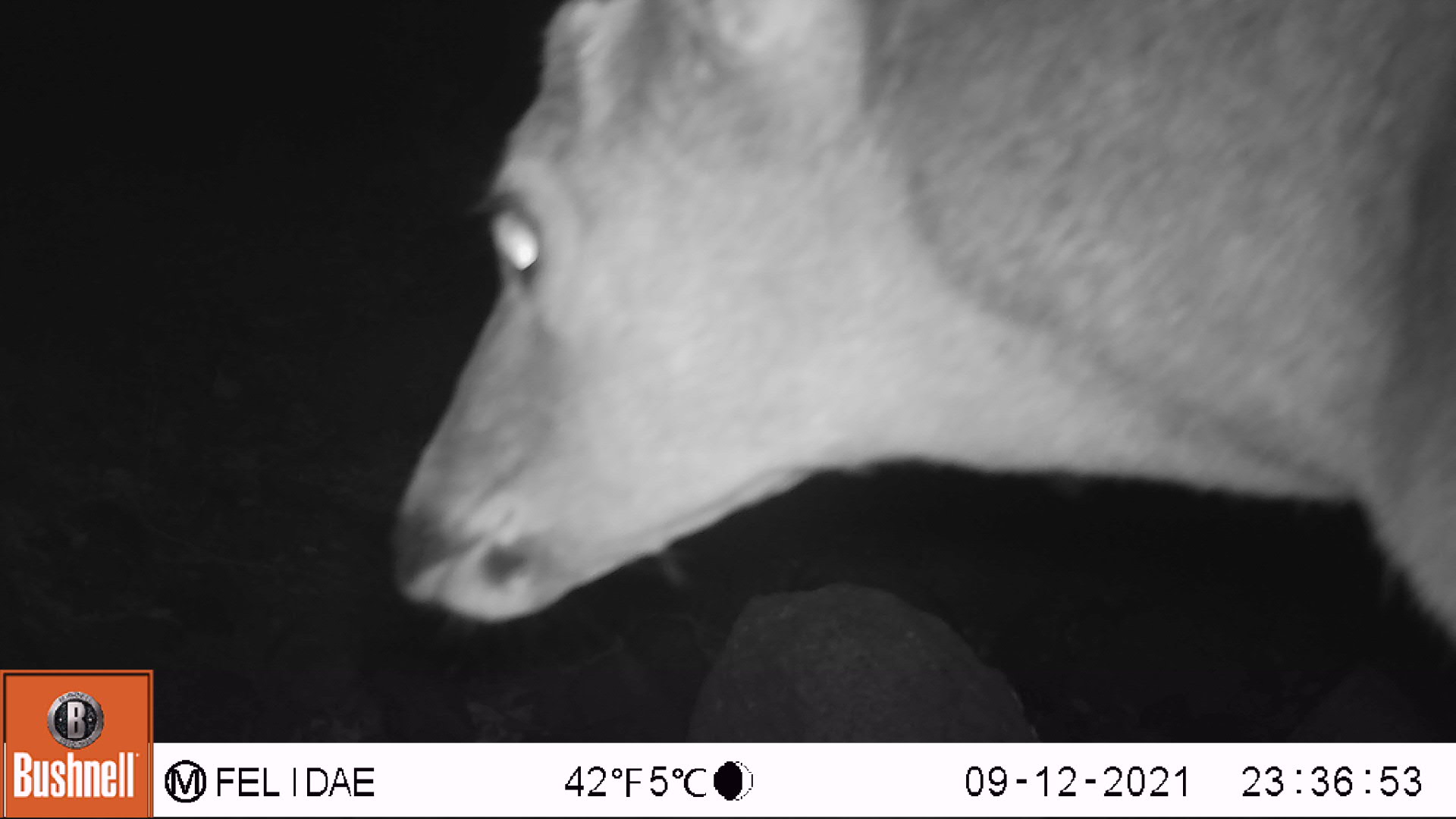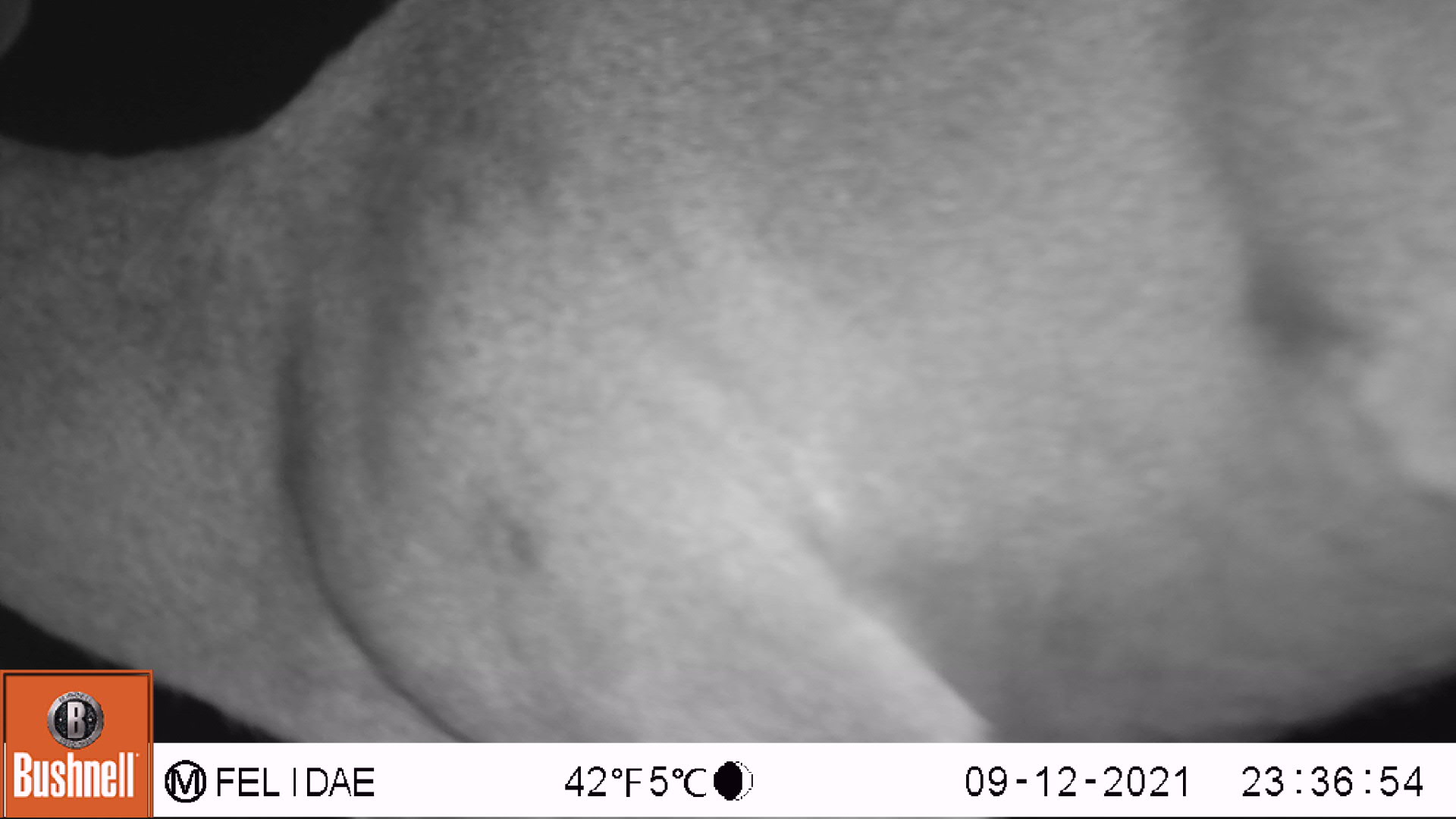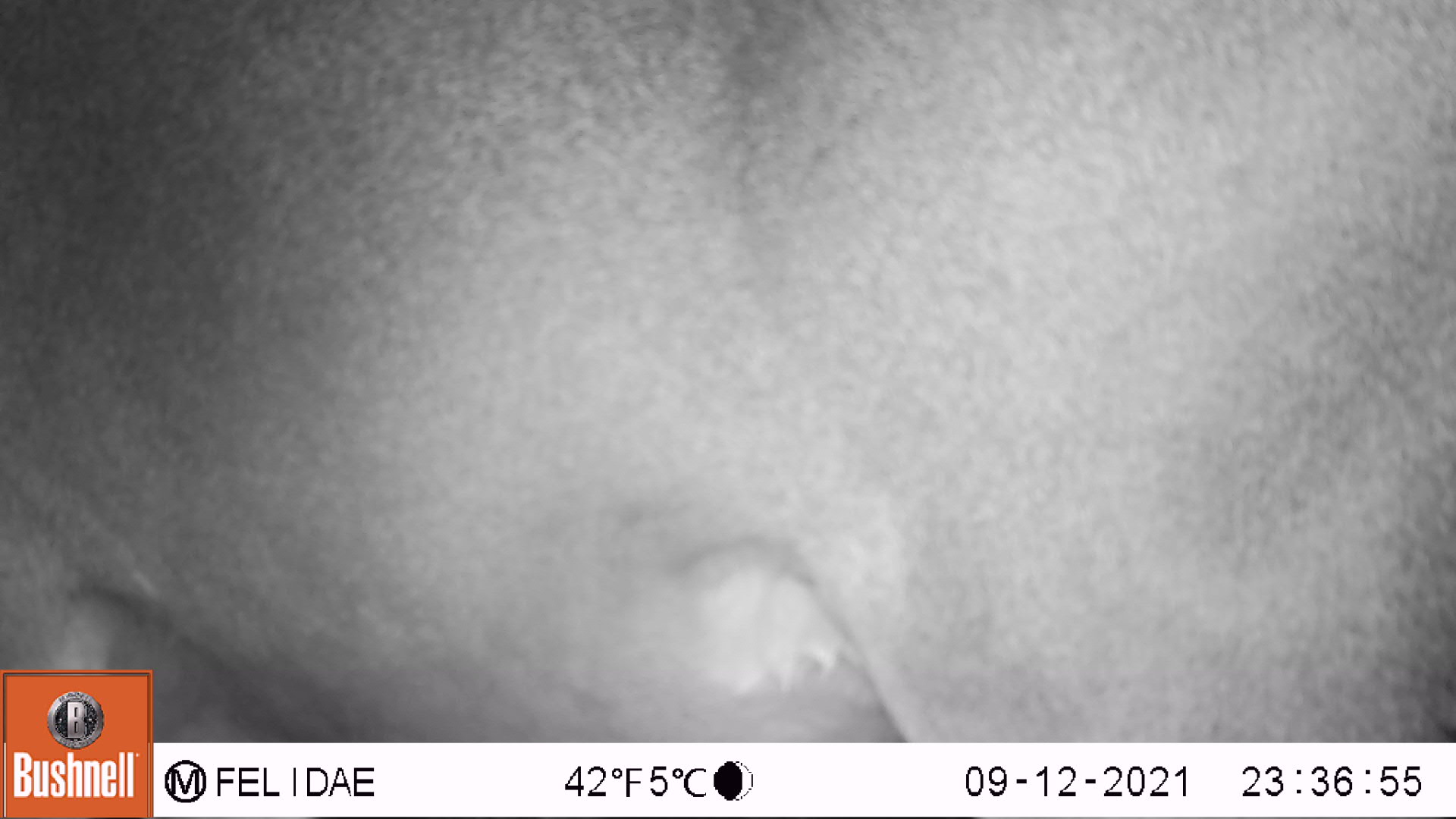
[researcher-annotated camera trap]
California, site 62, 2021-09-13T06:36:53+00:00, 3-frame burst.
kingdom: Animalia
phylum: Chordata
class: Mammalia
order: Artiodactyla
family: Cervidae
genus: Odocoileus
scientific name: Odocoileus hemionus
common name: mule deer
Mule deer (Odocoileus hemionus).